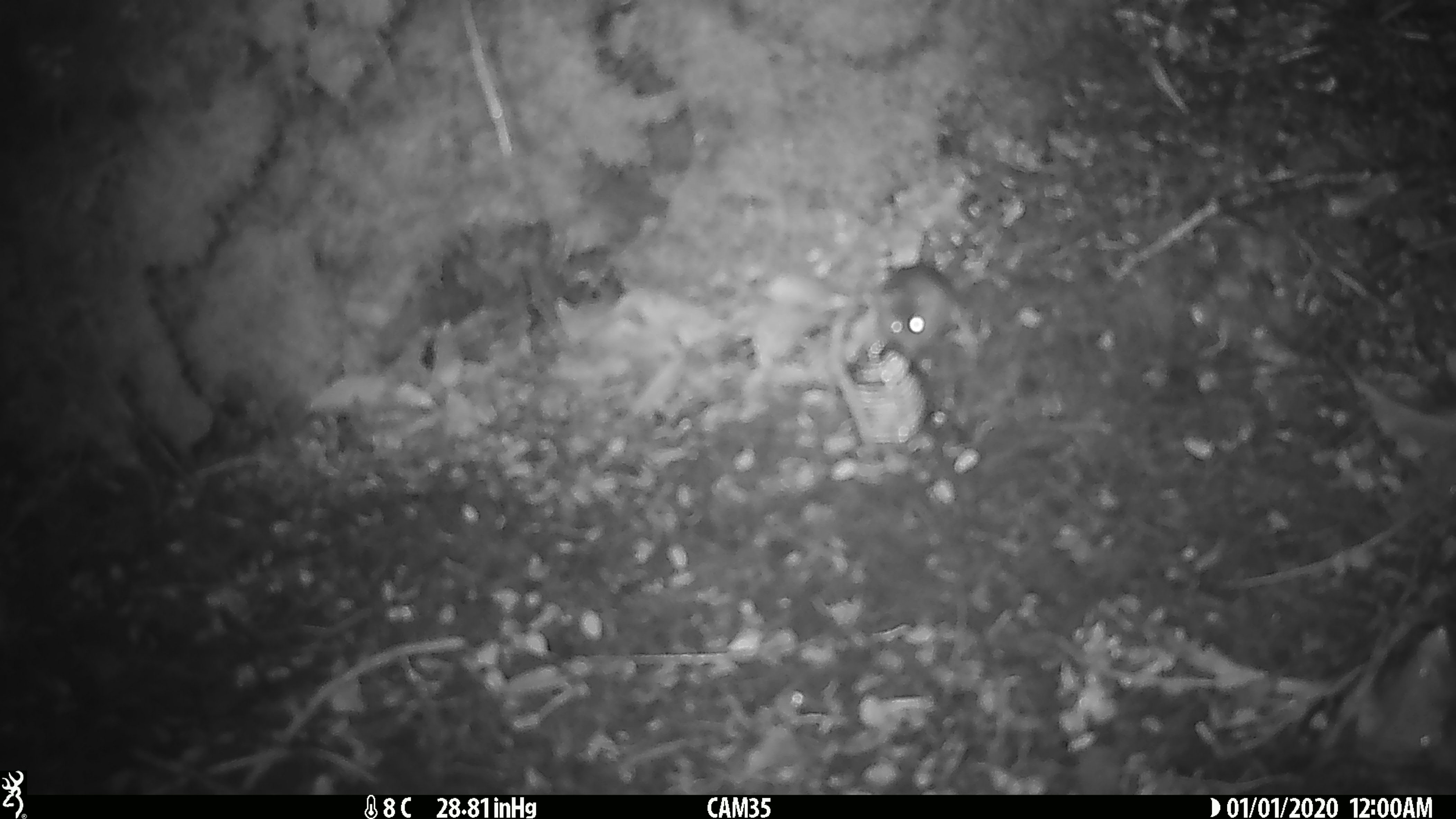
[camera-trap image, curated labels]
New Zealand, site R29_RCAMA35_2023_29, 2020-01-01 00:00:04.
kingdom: Animalia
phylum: Chordata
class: Mammalia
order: Rodentia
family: Muridae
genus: Mus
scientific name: Mus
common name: mouse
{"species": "mouse (Mus)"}